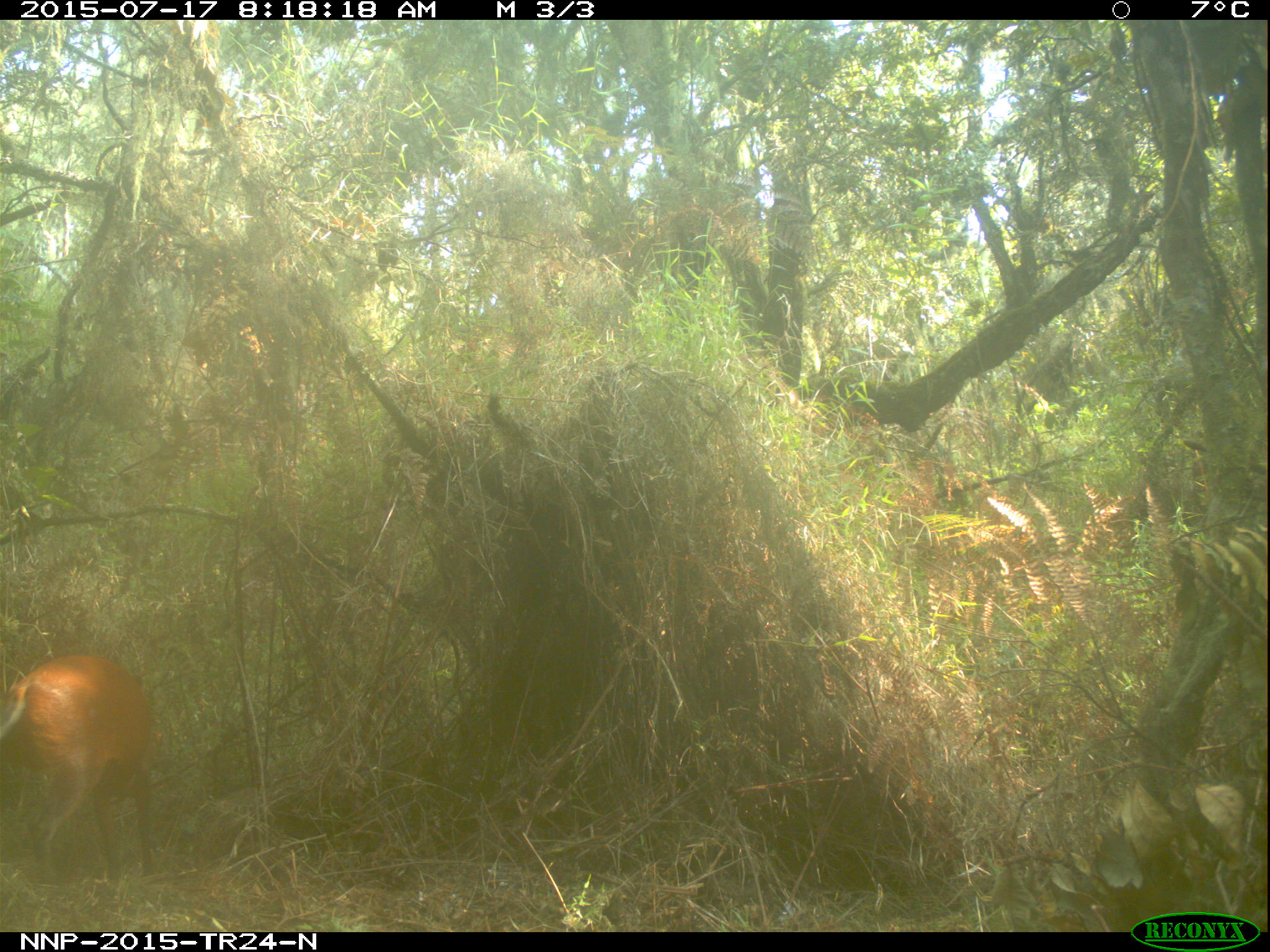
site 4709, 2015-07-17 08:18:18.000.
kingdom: Animalia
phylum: Chordata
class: Mammalia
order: Artiodactyla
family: Bovidae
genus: Cephalophus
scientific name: Cephalophus nigrifrons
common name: black-fronted duiker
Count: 1.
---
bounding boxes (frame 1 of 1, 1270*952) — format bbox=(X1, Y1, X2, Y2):
cephalophus nigrifrons: bbox=(0, 649, 162, 884)